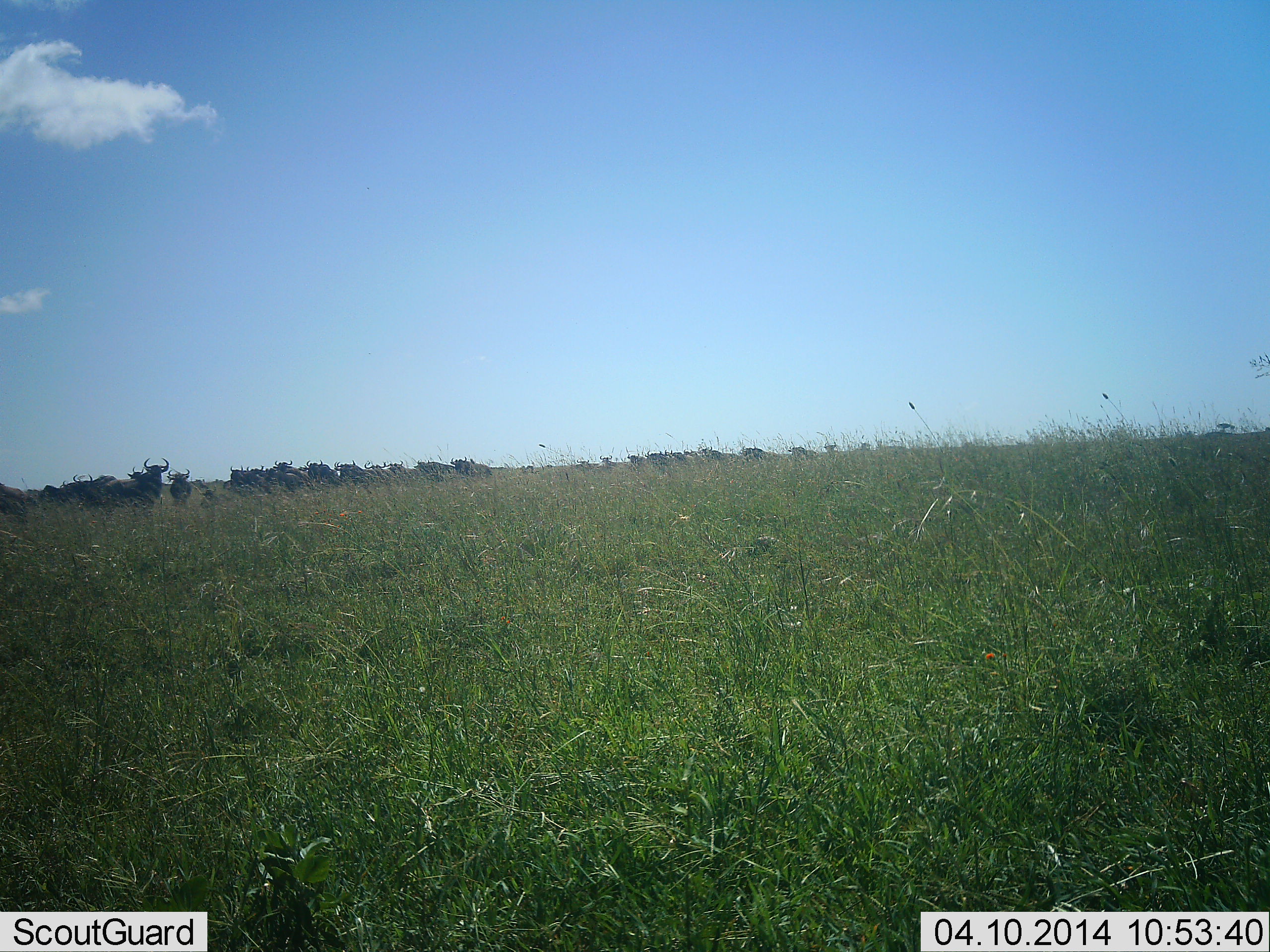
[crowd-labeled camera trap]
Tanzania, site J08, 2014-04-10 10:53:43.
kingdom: Animalia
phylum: Chordata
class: Mammalia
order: Artiodactyla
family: Bovidae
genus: Connochaetes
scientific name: Connochaetes taurinus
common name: blue wildebeest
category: wildebeest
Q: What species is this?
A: Wildebeest (blue wildebeest) (Connochaetes taurinus).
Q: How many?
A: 11-50.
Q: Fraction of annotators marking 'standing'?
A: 70%.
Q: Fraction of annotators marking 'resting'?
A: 10%.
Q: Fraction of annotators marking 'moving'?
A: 40%.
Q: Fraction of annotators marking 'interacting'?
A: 10%.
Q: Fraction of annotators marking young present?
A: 0%.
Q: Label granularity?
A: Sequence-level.